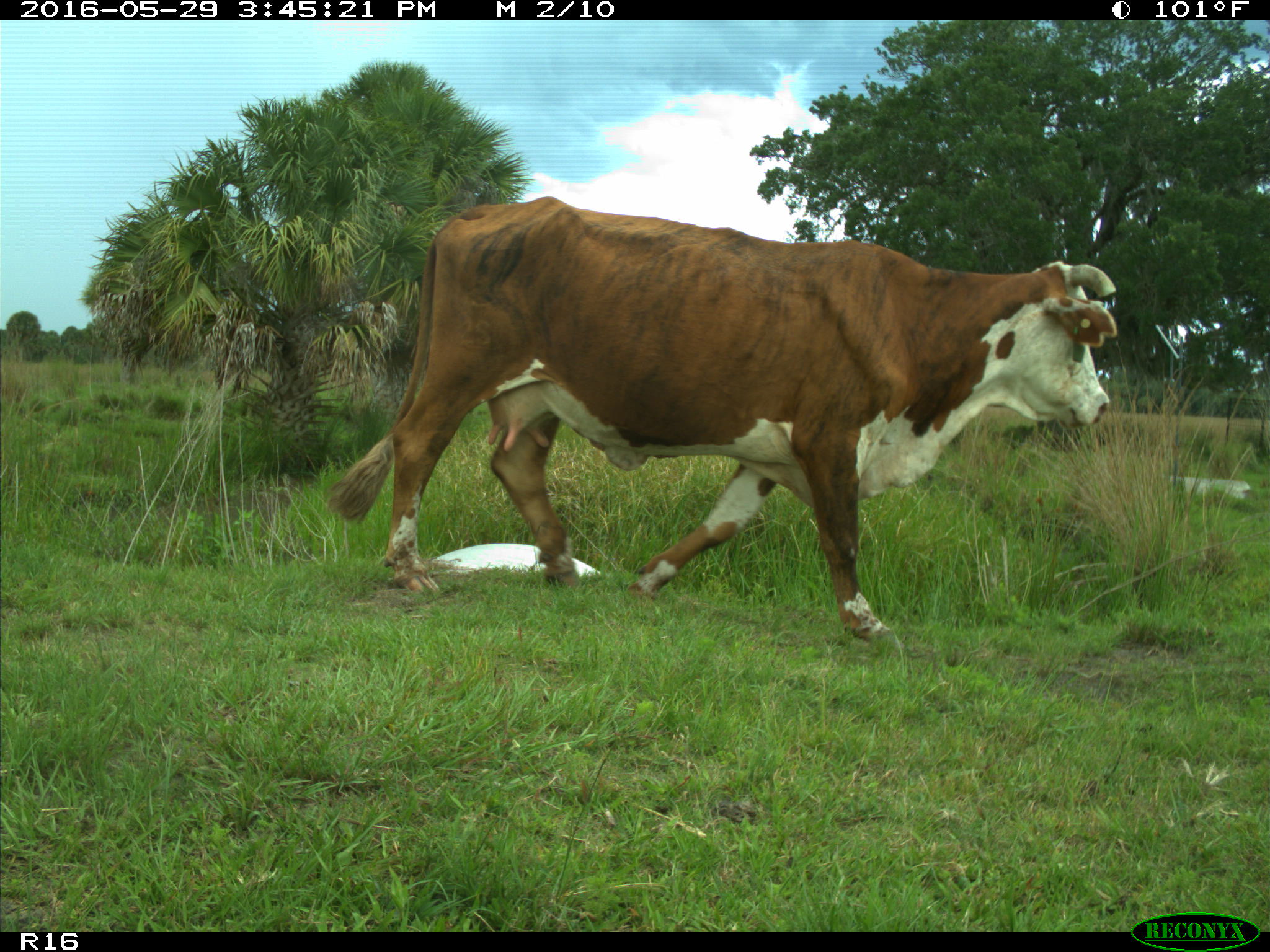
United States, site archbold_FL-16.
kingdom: Animalia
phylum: Chordata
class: Mammalia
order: Artiodactyla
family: Bovidae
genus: Bos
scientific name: Bos taurus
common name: domestic cow